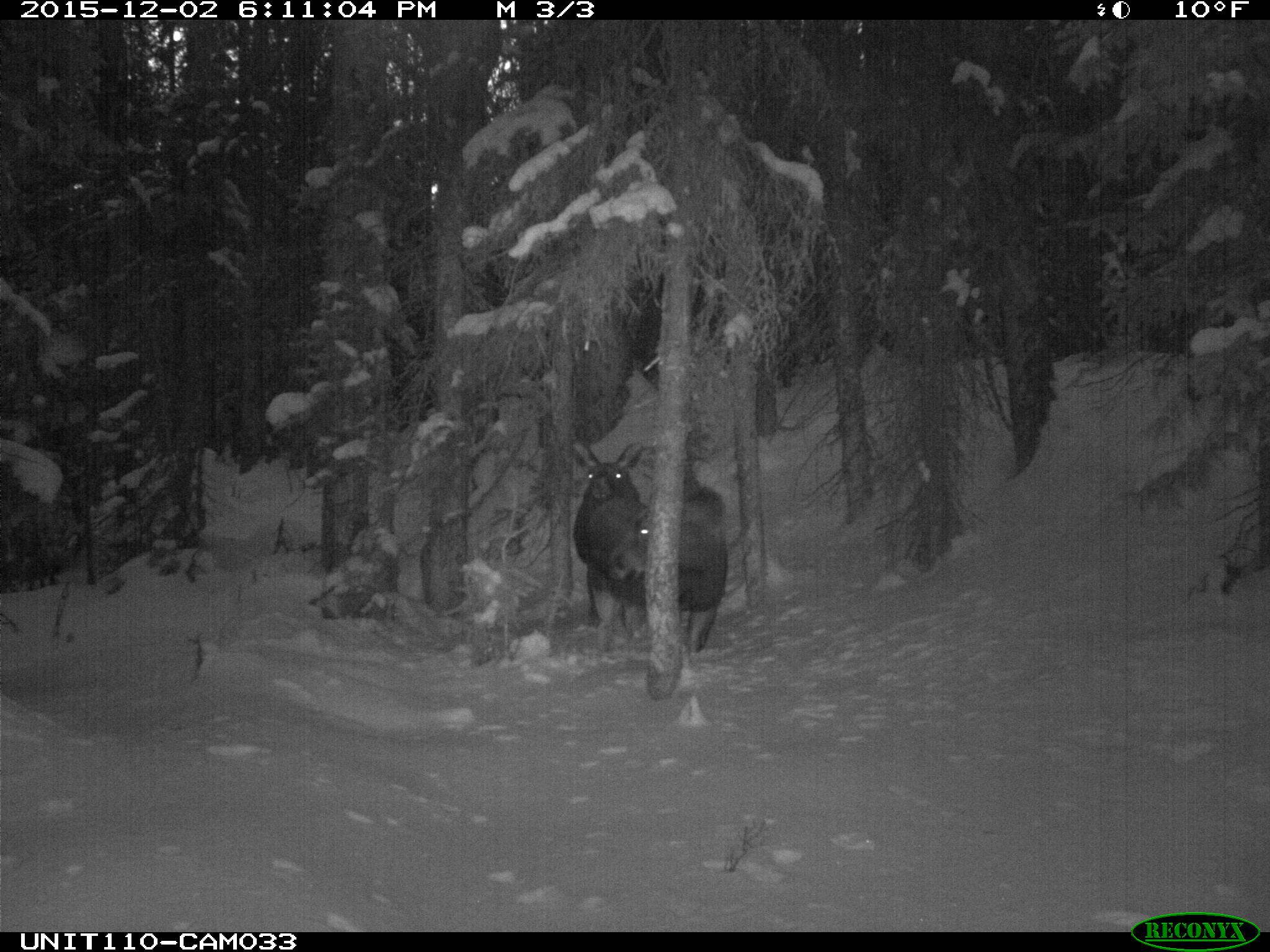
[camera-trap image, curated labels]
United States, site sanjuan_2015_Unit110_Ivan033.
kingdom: Animalia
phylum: Chordata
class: Mammalia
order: Artiodactyla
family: Cervidae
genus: Alces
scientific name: Alces alces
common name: moose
Alces alces (moose).